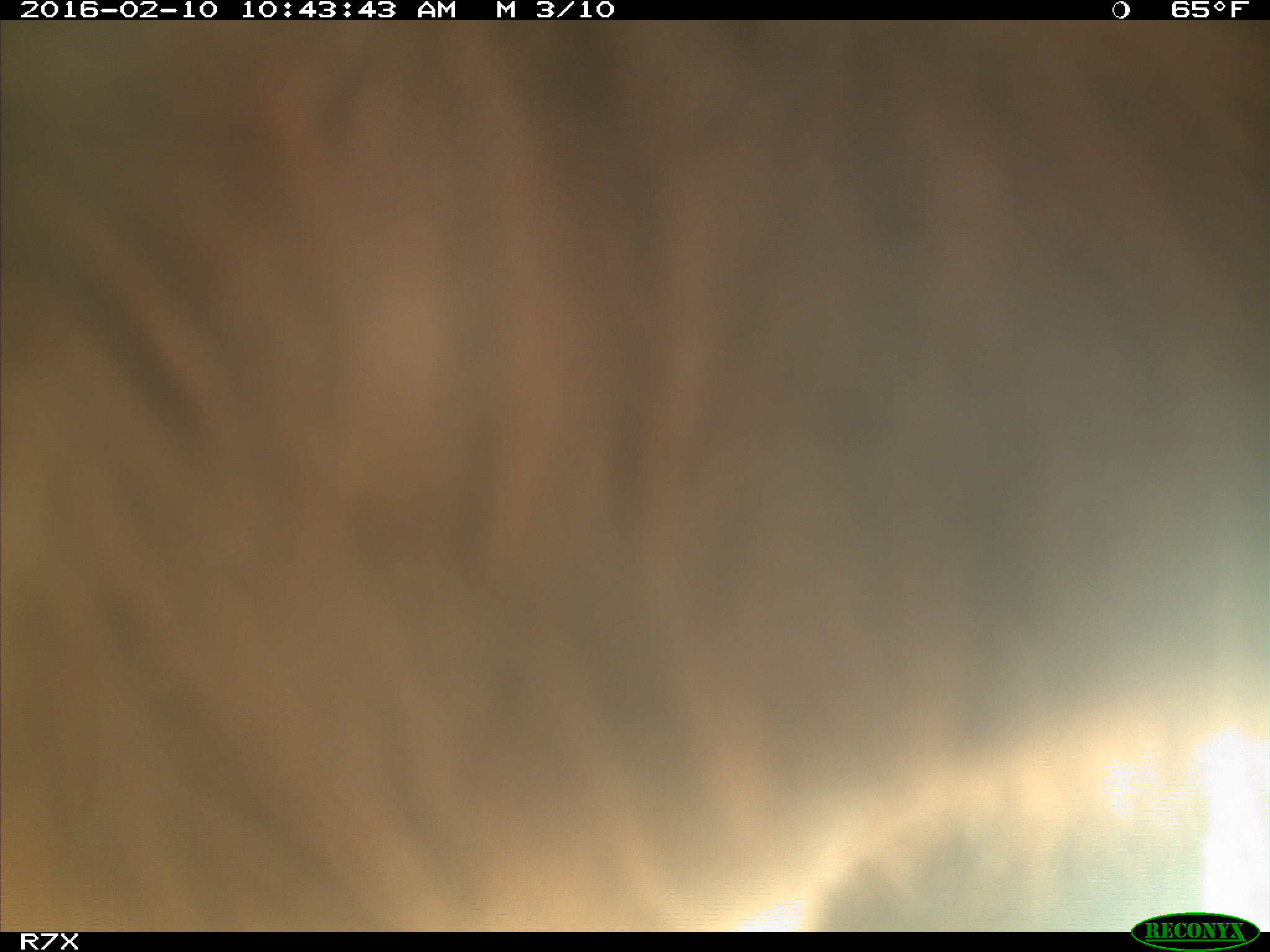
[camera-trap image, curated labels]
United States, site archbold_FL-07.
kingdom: Animalia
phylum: Chordata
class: Mammalia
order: Artiodactyla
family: Bovidae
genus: Bos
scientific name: Bos taurus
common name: domestic cow